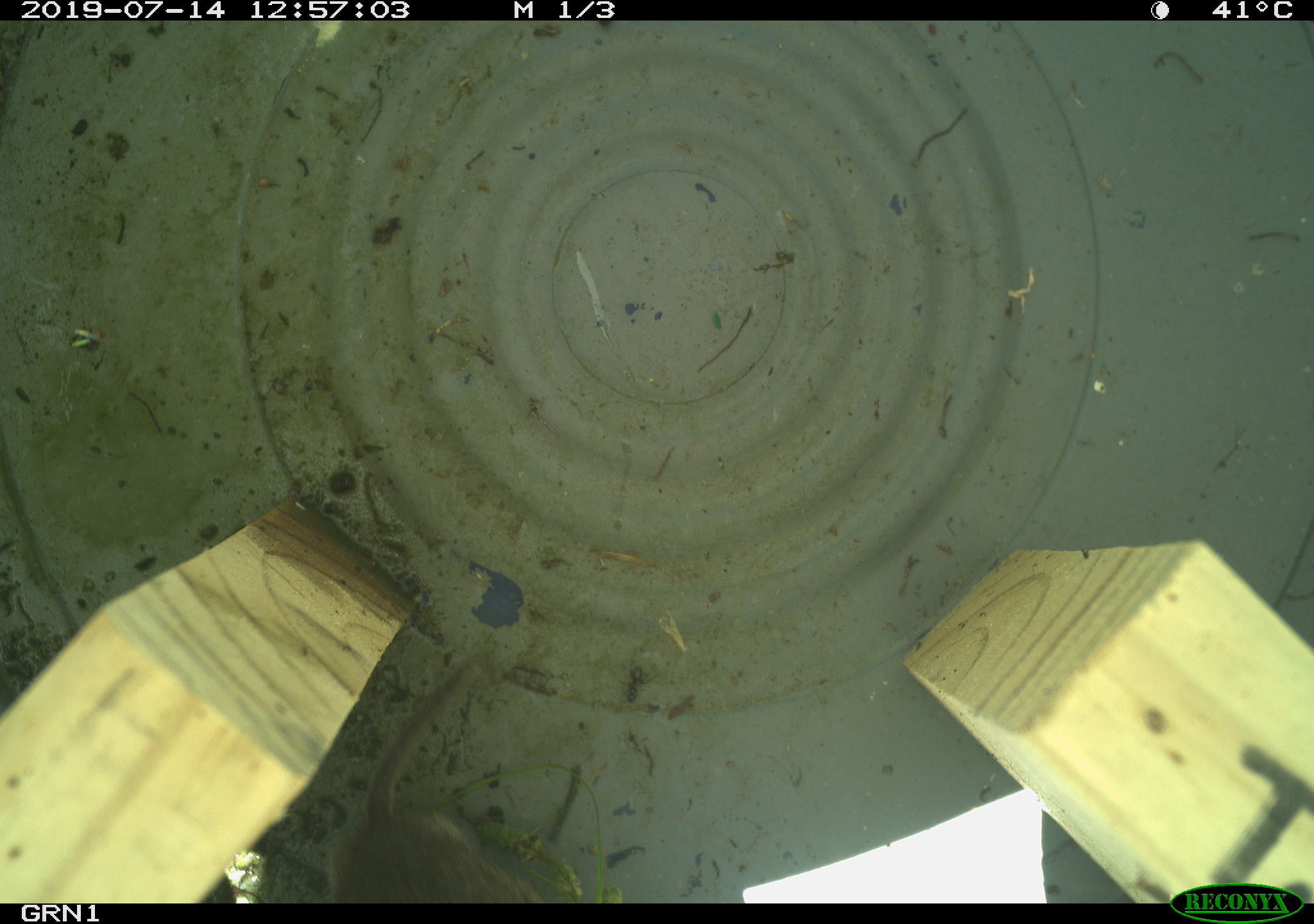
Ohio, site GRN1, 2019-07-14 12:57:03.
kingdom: Animalia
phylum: Chordata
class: Mammalia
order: Rodentia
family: Cricetidae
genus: Microtus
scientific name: Microtus pennsylvanicus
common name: meadow vole